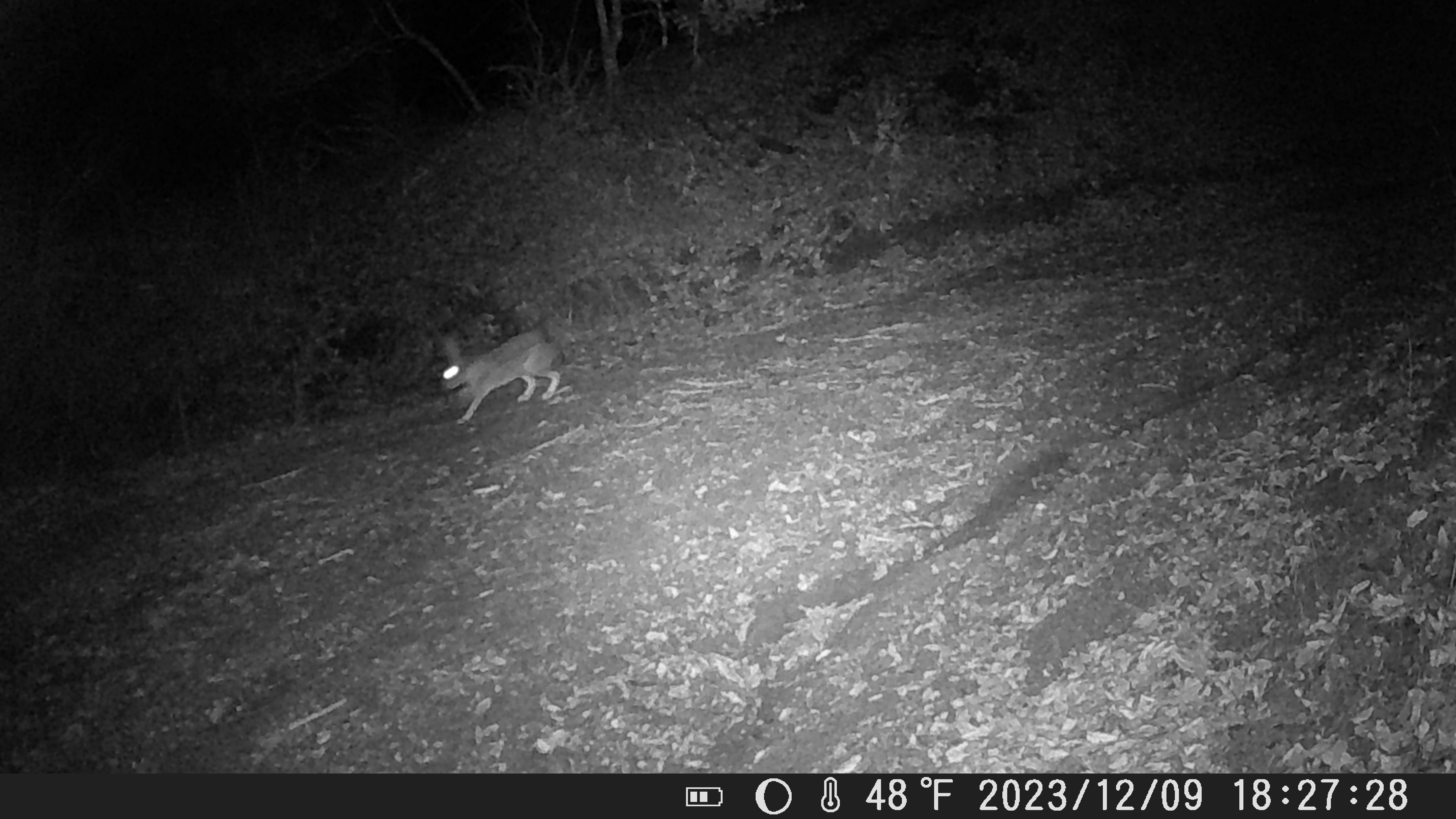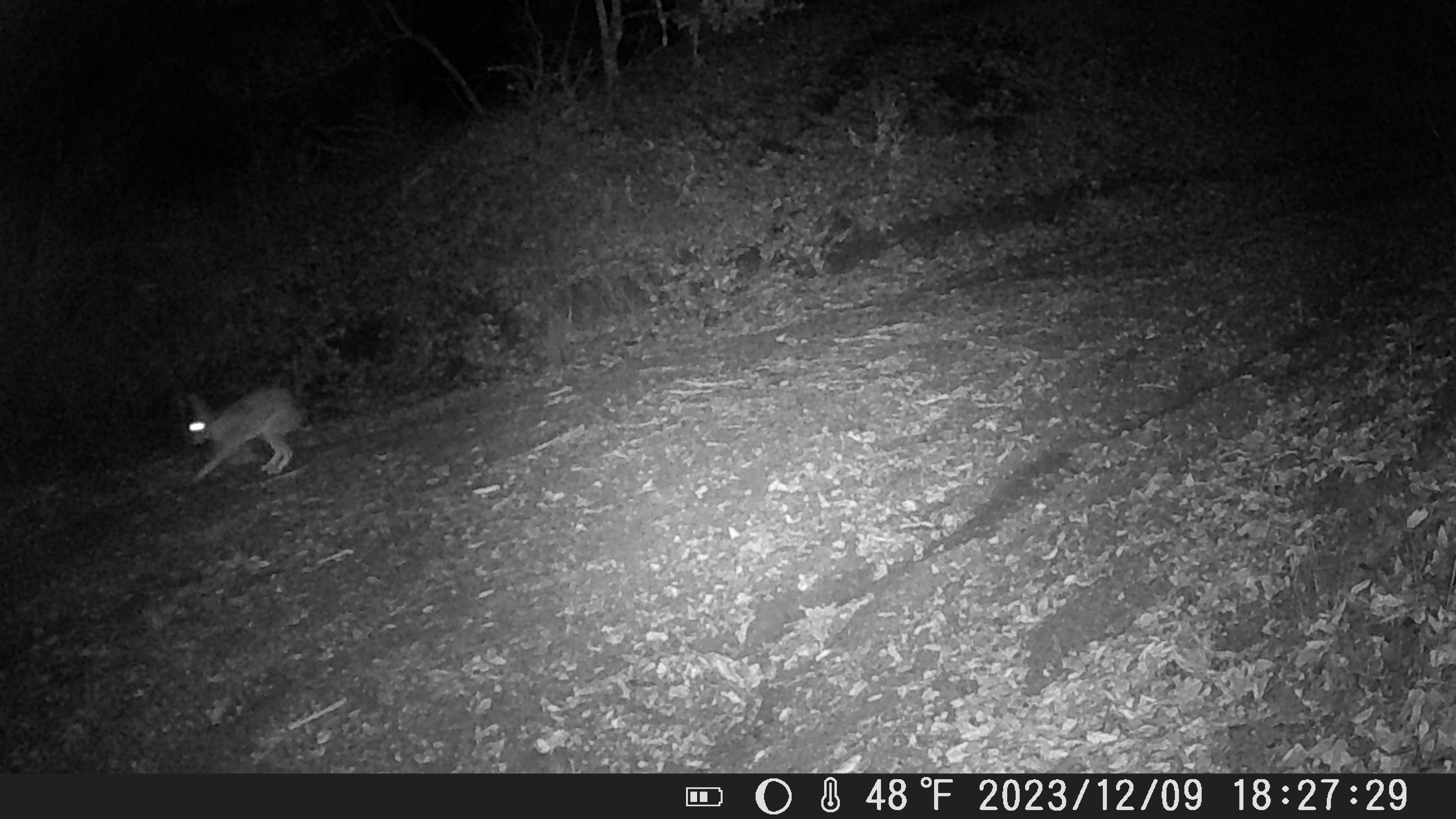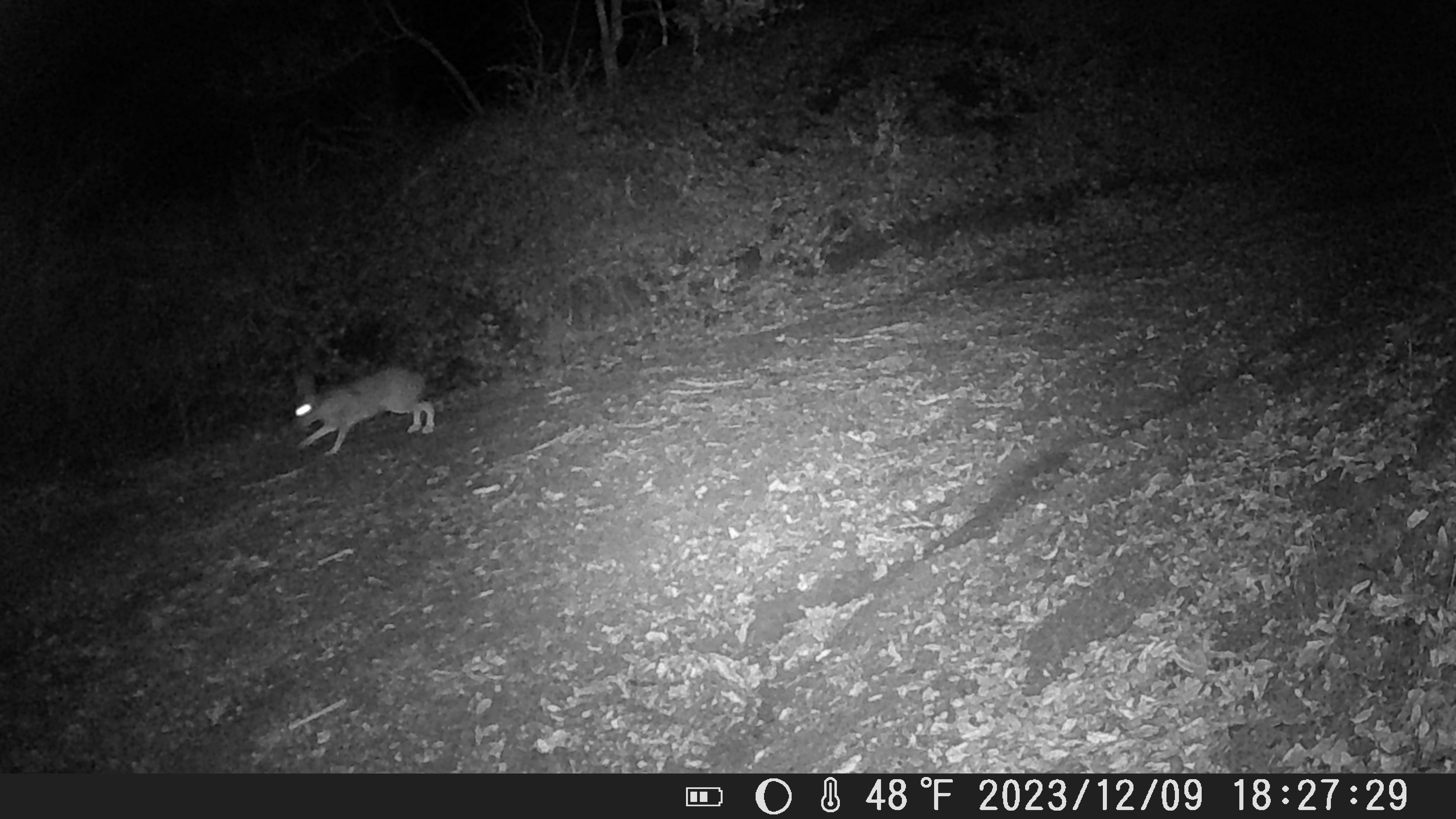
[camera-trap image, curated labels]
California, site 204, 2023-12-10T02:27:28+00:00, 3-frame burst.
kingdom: Animalia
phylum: Chordata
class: Mammalia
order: Lagomorpha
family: Leporidae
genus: Lepus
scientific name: Lepus californicus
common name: black-tailed jackrabbit